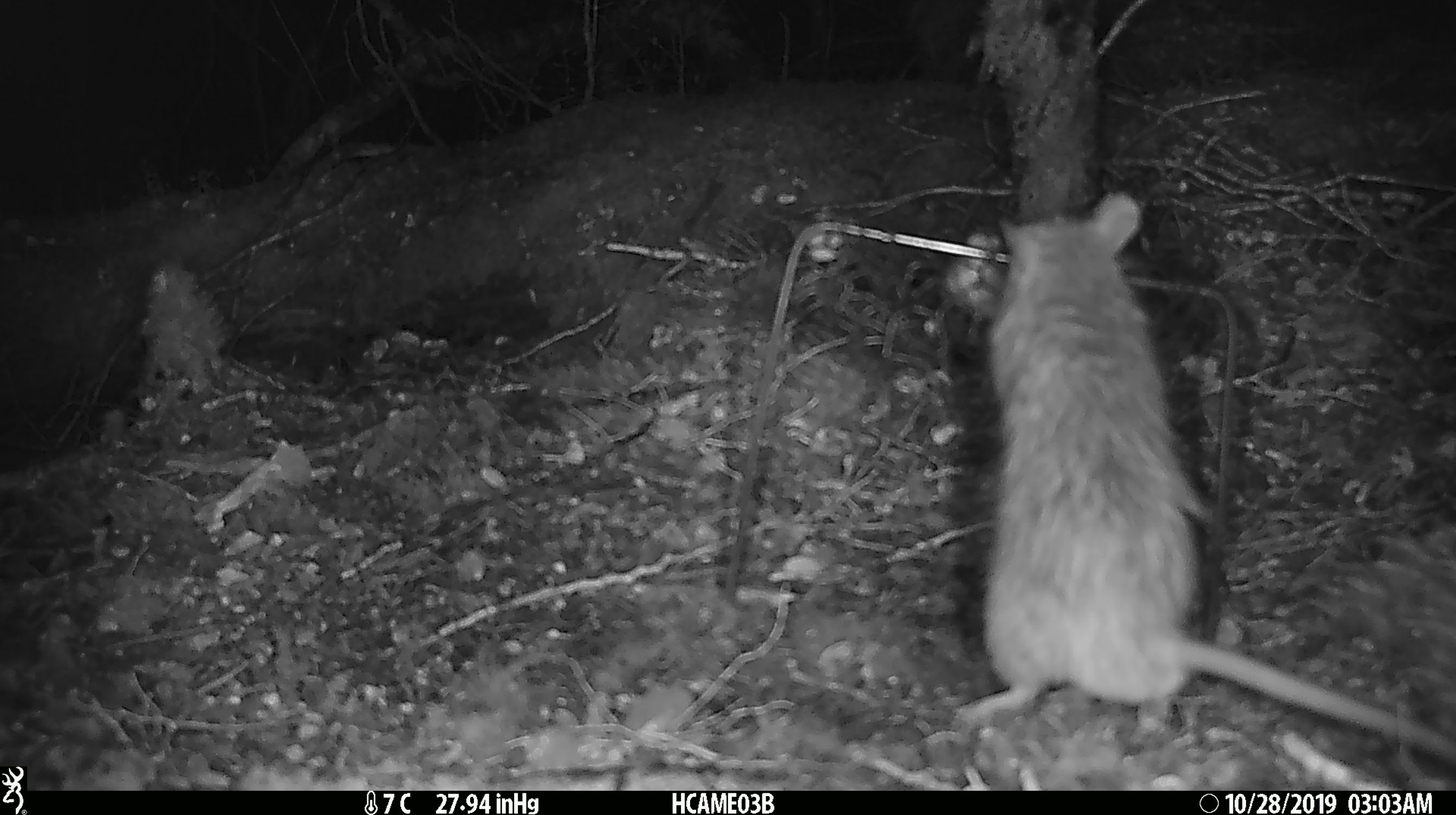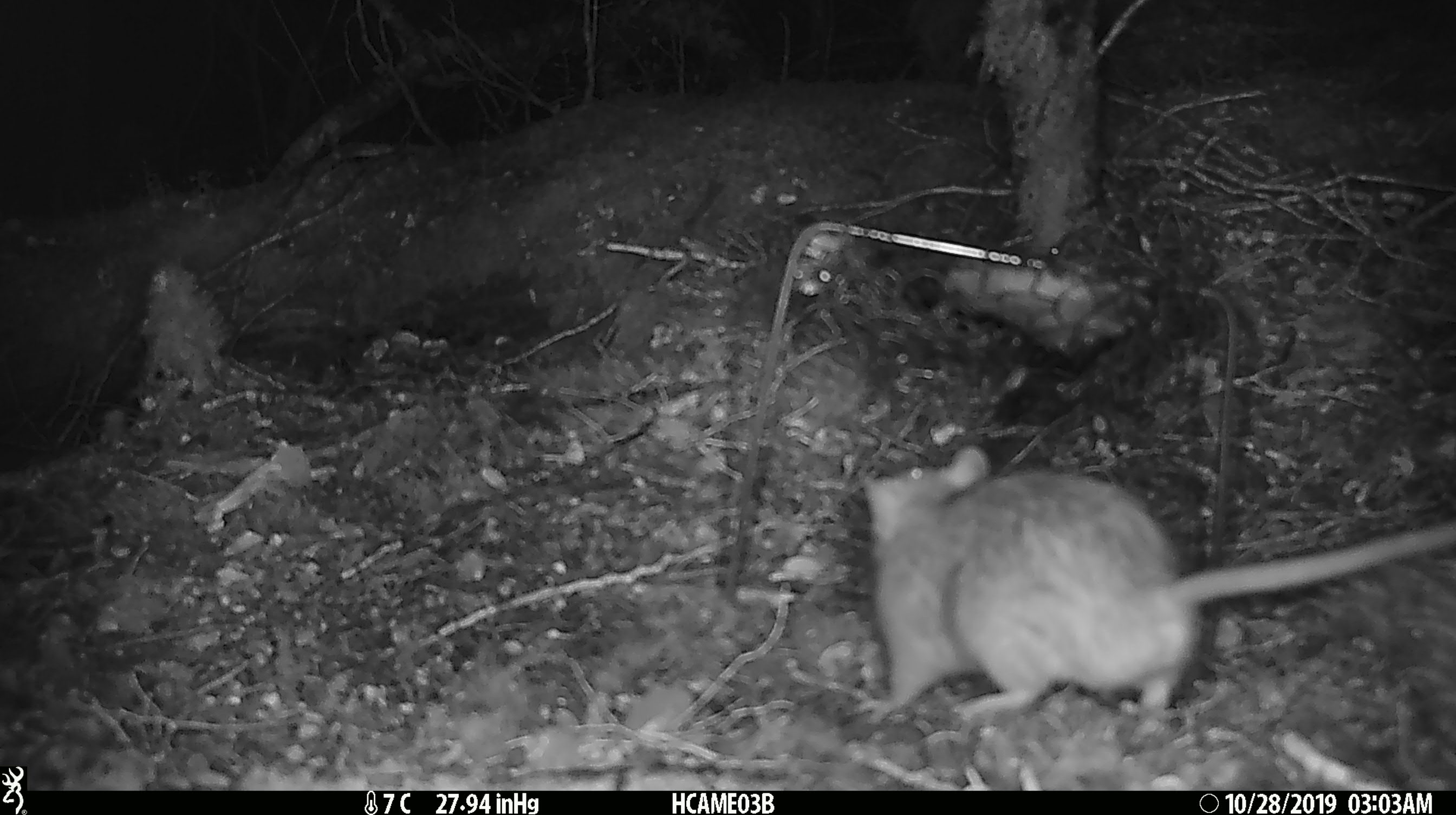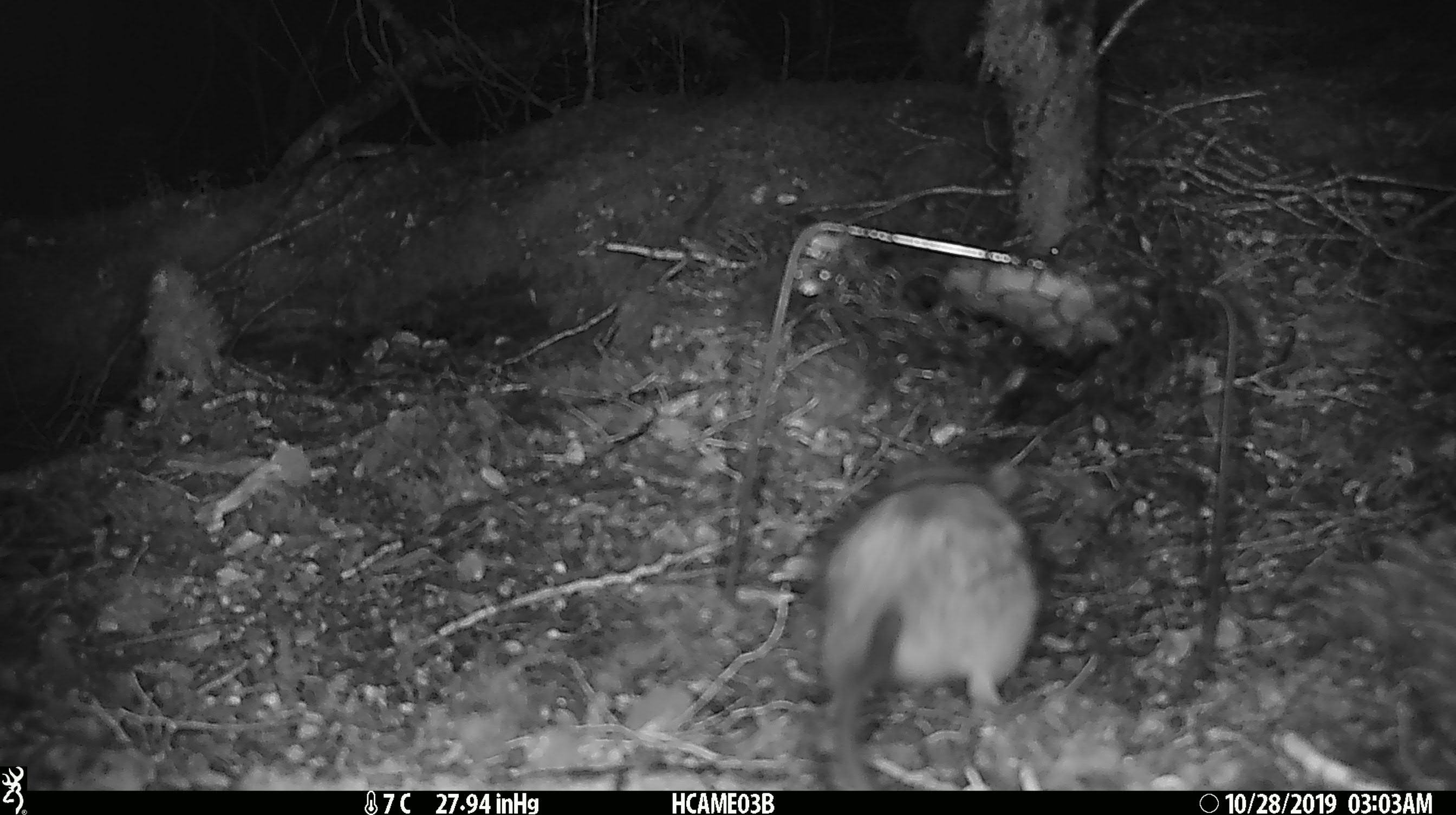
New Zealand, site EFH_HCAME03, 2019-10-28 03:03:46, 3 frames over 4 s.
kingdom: Animalia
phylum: Chordata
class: Mammalia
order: Rodentia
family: Muridae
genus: Rattus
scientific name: Rattus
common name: rat